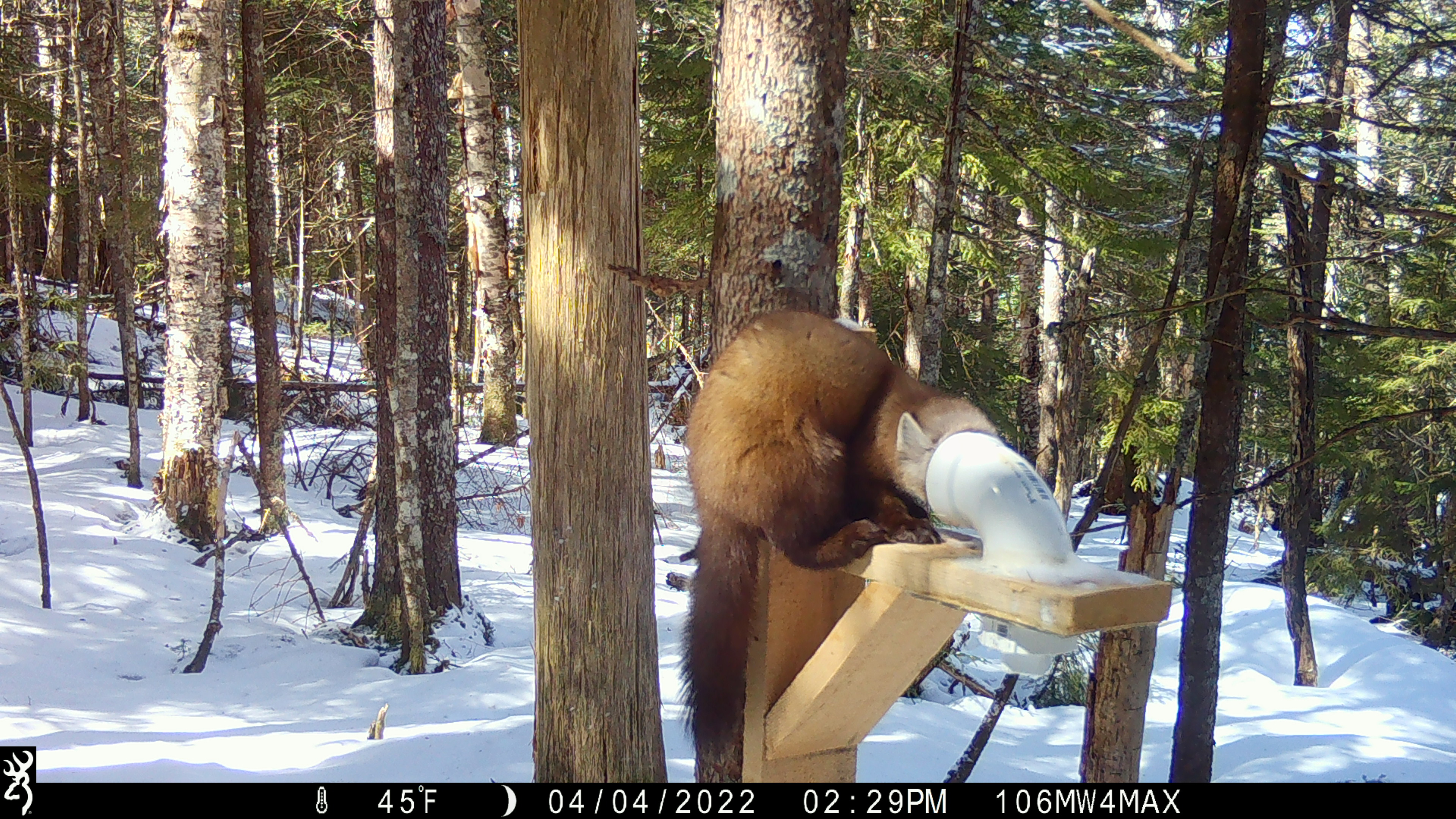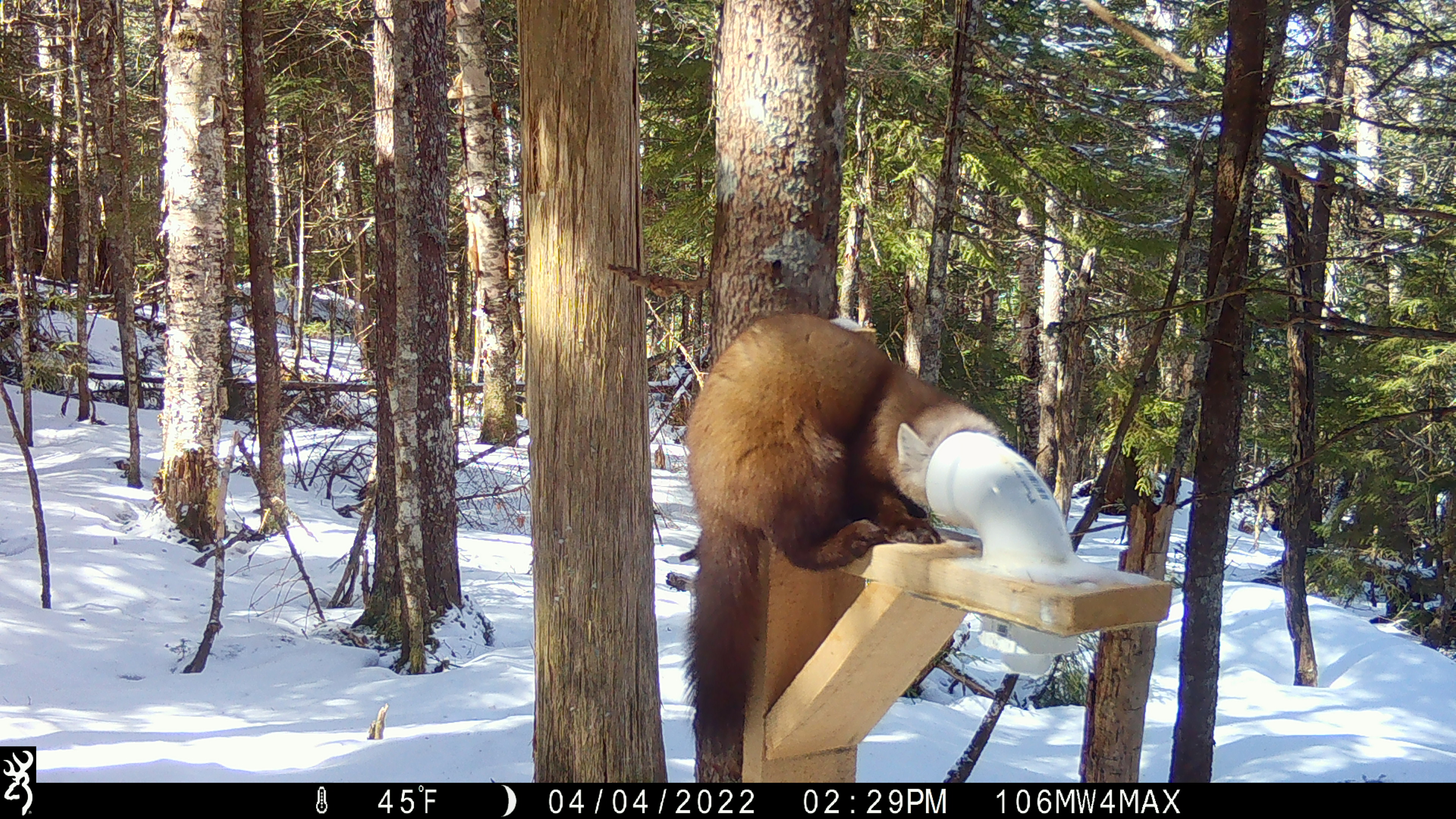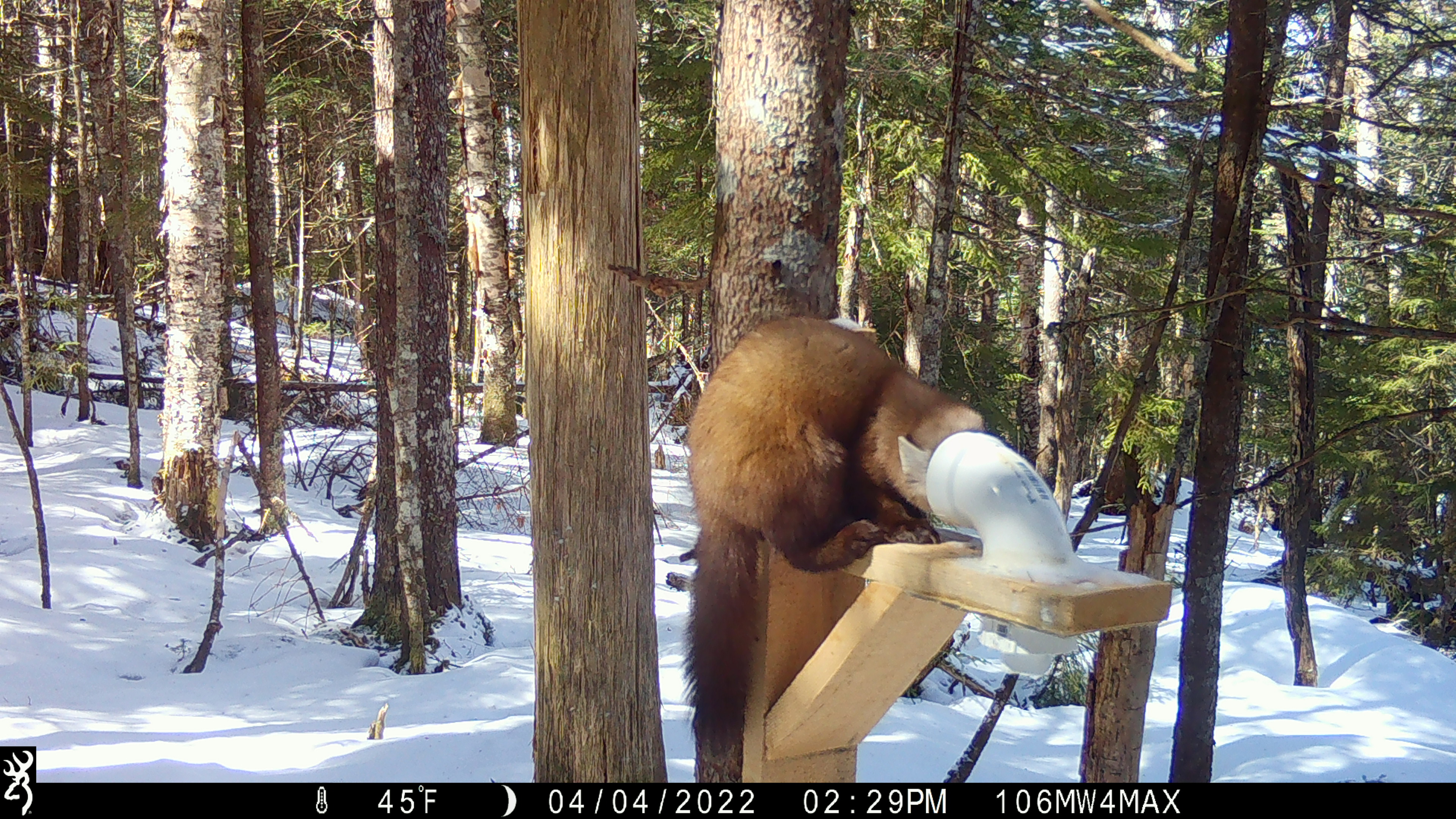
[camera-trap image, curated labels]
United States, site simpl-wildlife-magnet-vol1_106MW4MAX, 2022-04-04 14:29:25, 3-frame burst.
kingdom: Animalia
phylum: Chordata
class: Mammalia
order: Carnivora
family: Mustelidae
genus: Martes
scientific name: Martes americana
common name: american marten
American marten (Martes americana).